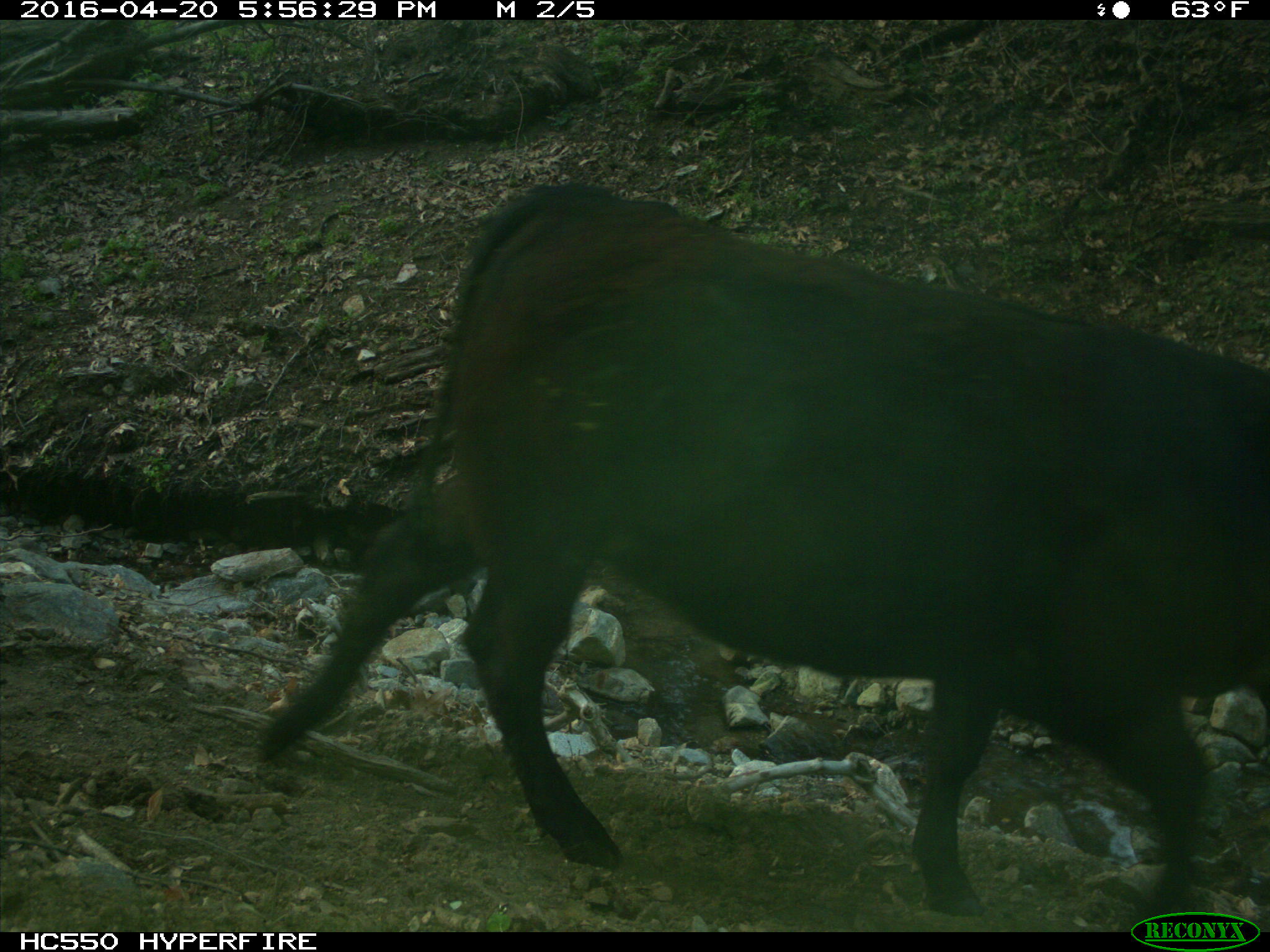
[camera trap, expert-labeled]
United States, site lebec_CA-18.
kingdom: Animalia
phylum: Chordata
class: Mammalia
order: Artiodactyla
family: Bovidae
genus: Bos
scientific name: Bos taurus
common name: domestic cow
Bos taurus (domestic cow).